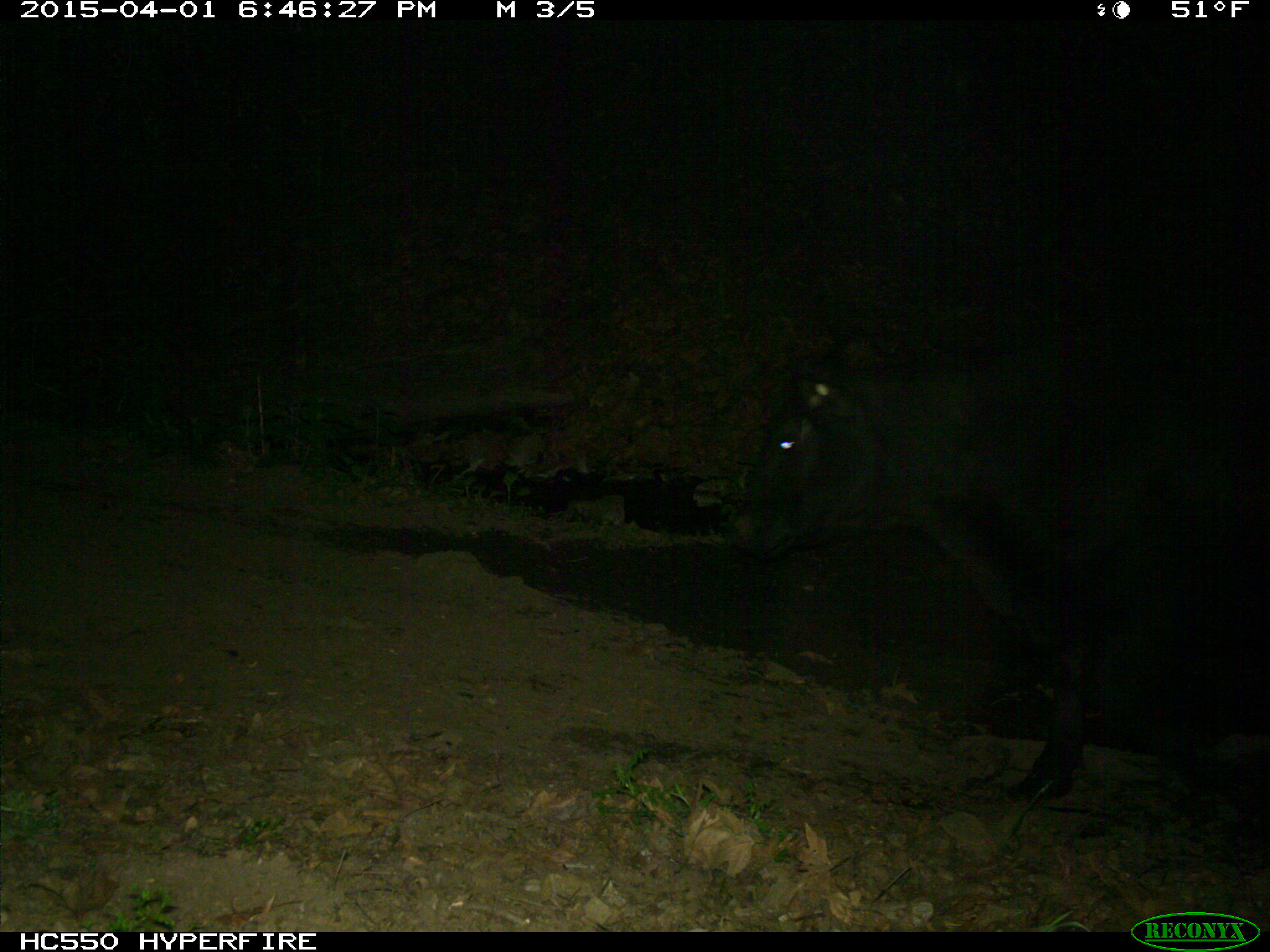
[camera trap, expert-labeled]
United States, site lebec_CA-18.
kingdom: Animalia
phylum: Chordata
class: Mammalia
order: Artiodactyla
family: Bovidae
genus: Bos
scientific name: Bos taurus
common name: domestic cow